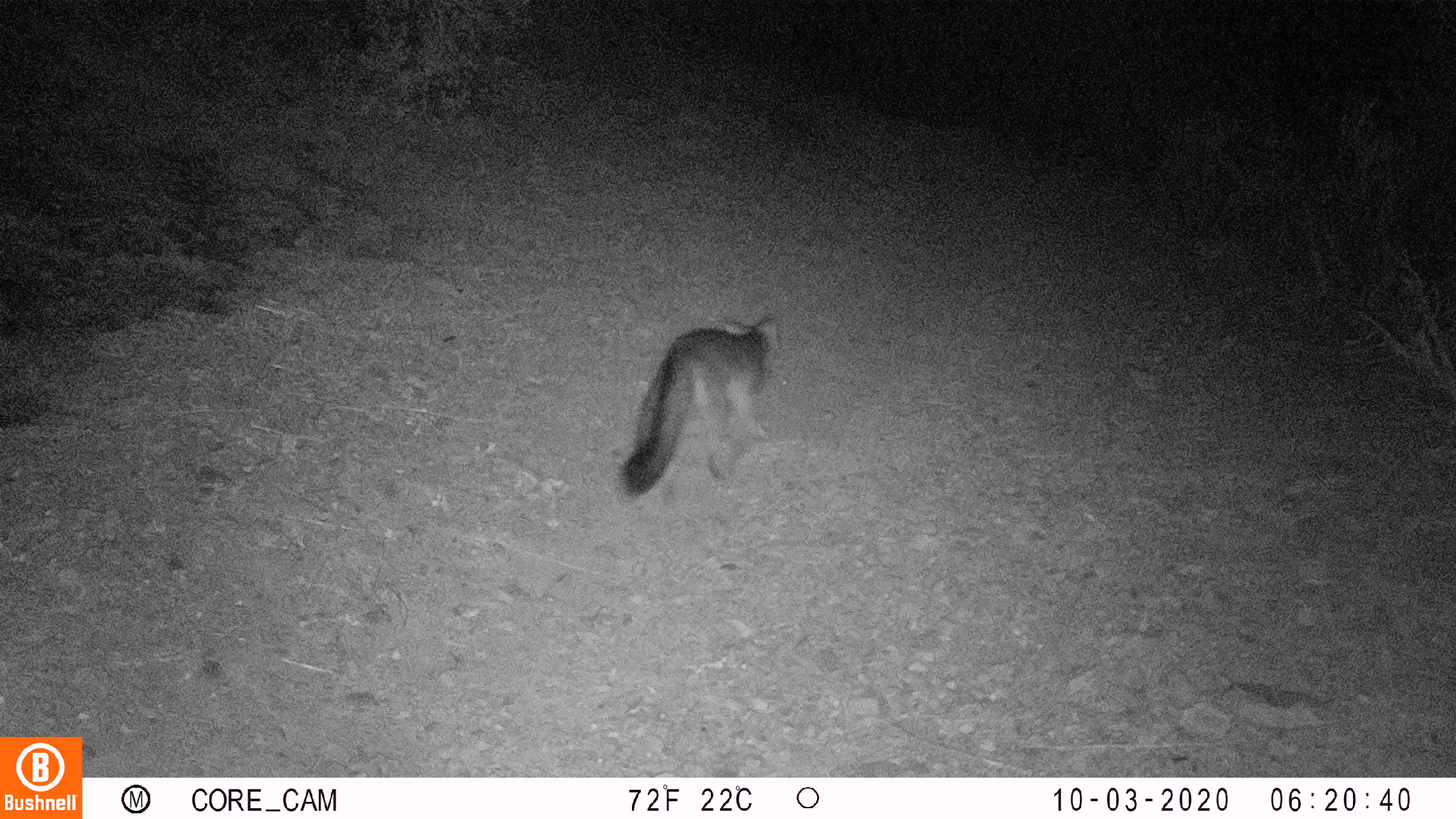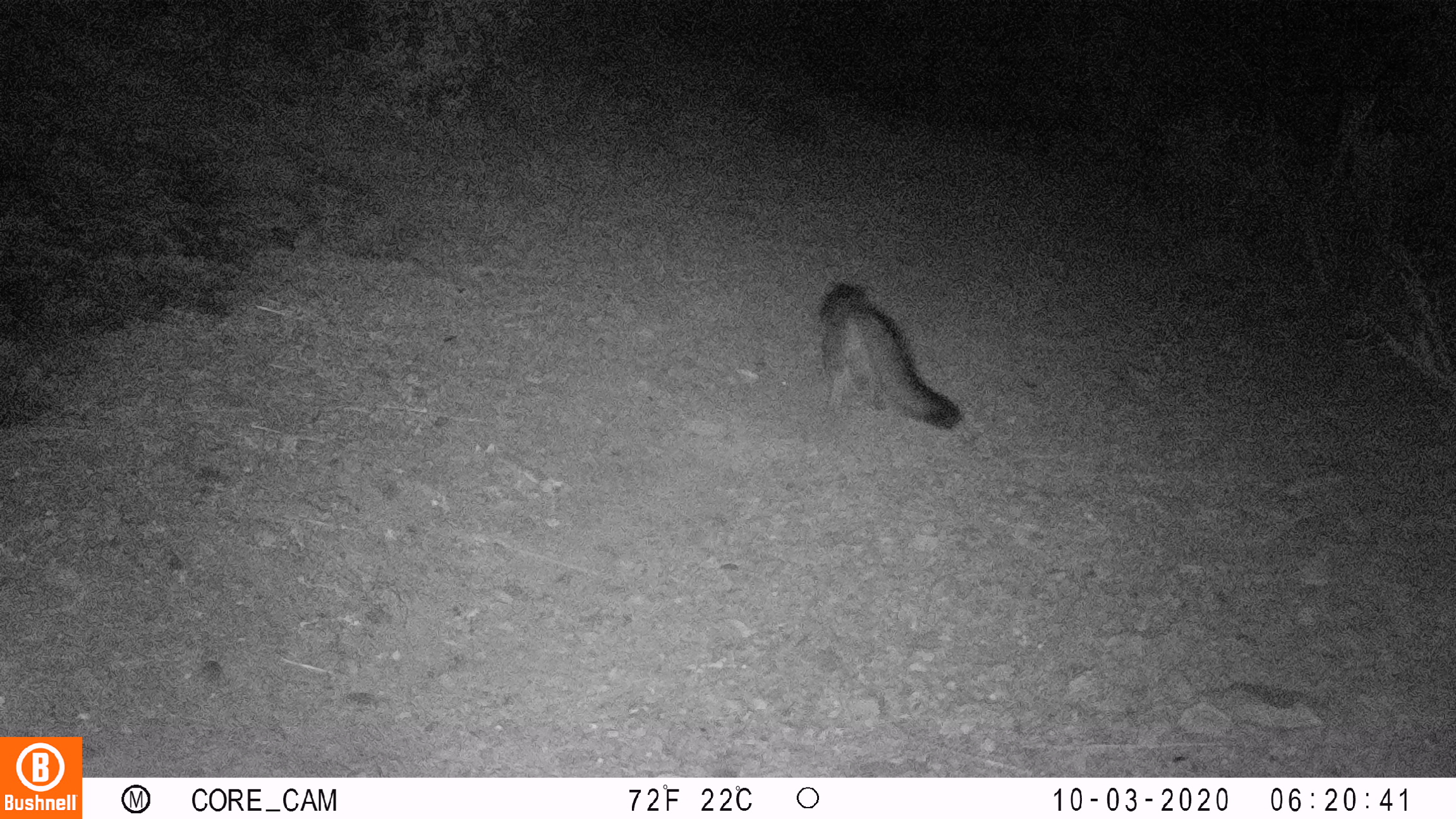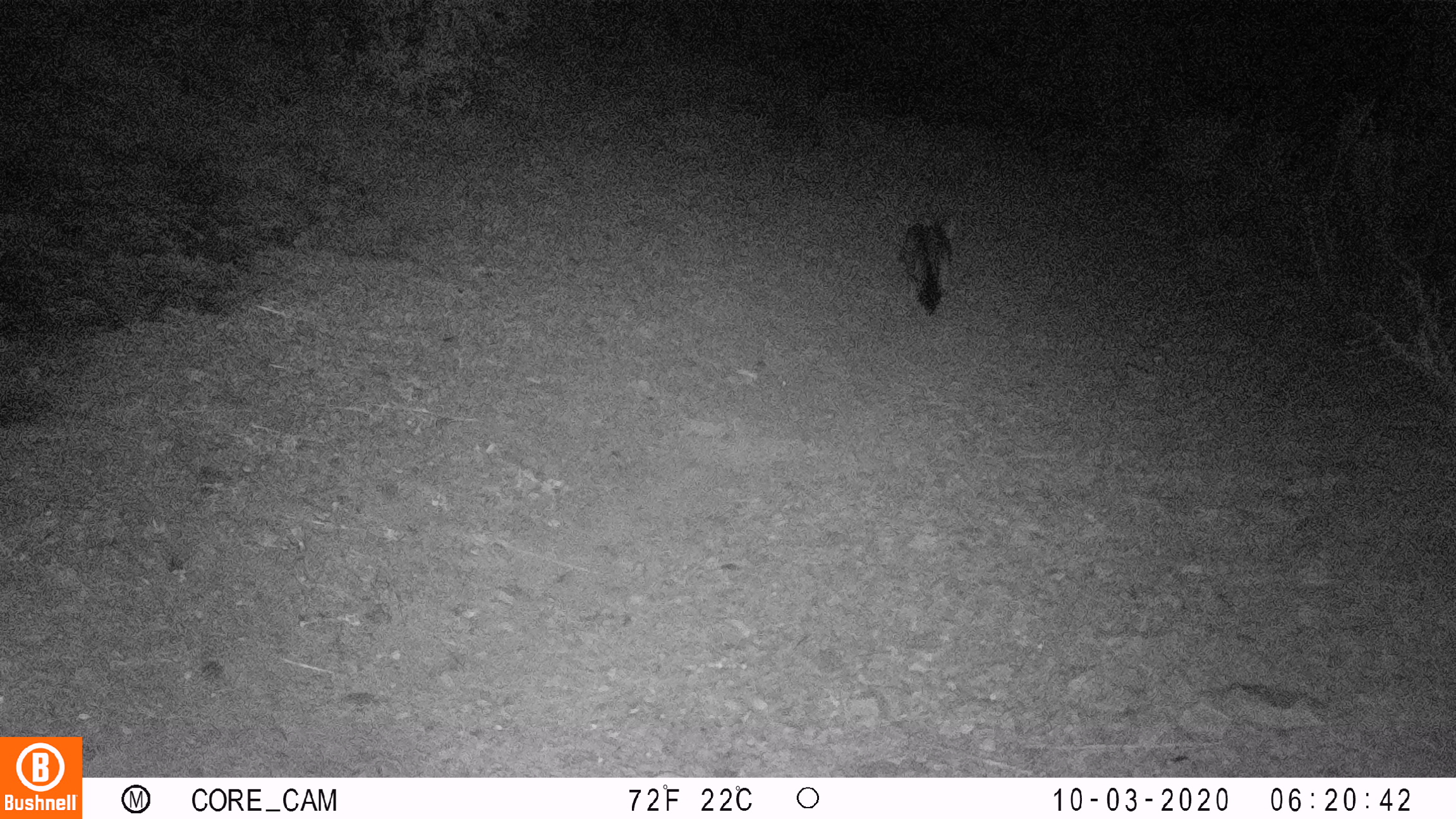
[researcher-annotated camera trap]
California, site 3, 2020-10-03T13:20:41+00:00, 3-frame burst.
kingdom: Animalia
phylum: Chordata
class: Mammalia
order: Carnivora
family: Canidae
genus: Urocyon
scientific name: Urocyon cinereoargenteus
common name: gray fox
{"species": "gray fox (Urocyon cinereoargenteus)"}